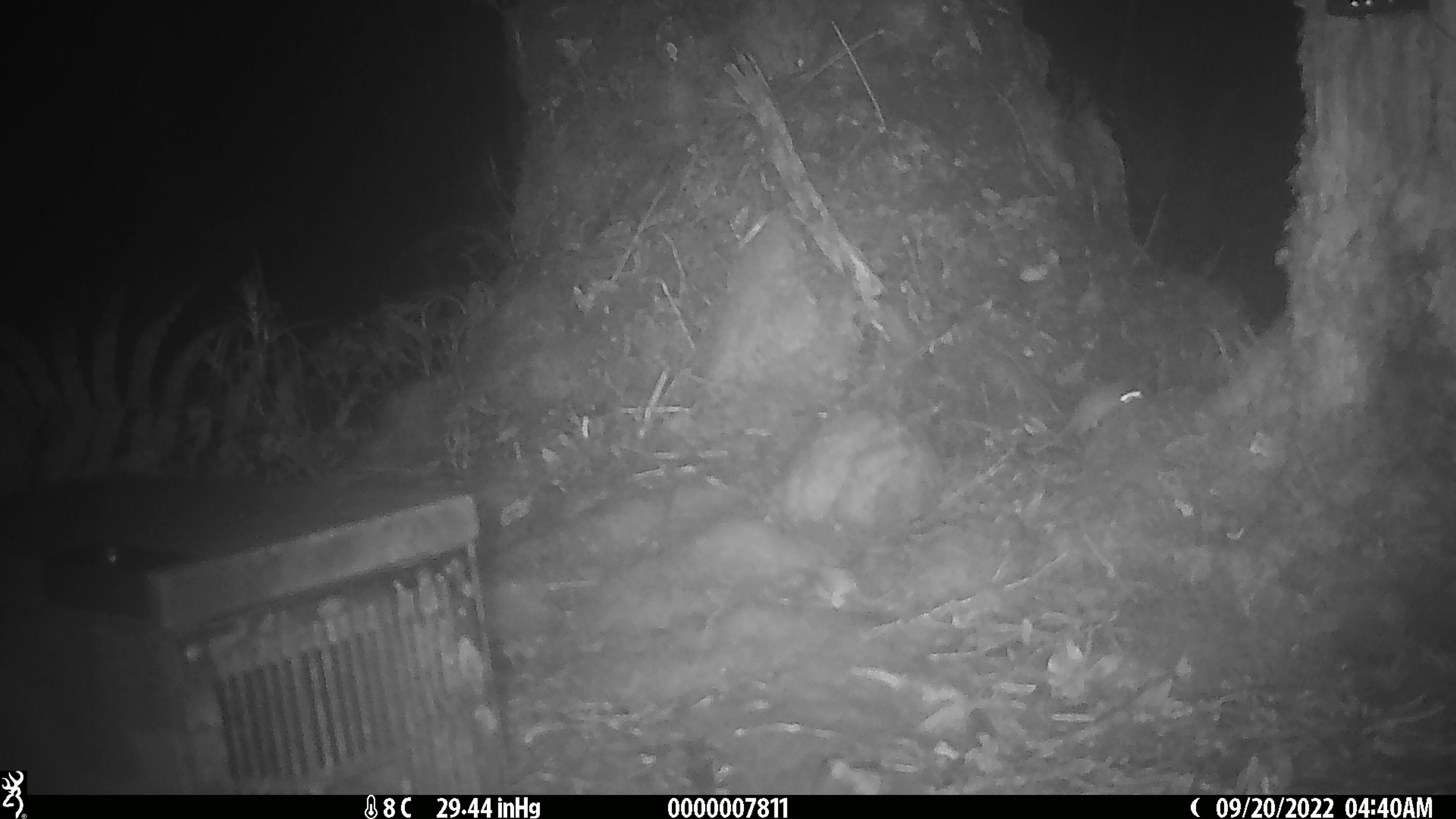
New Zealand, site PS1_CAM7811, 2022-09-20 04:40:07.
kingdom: Animalia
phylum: Chordata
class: Mammalia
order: Rodentia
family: Muridae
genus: Mus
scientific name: Mus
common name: mouse